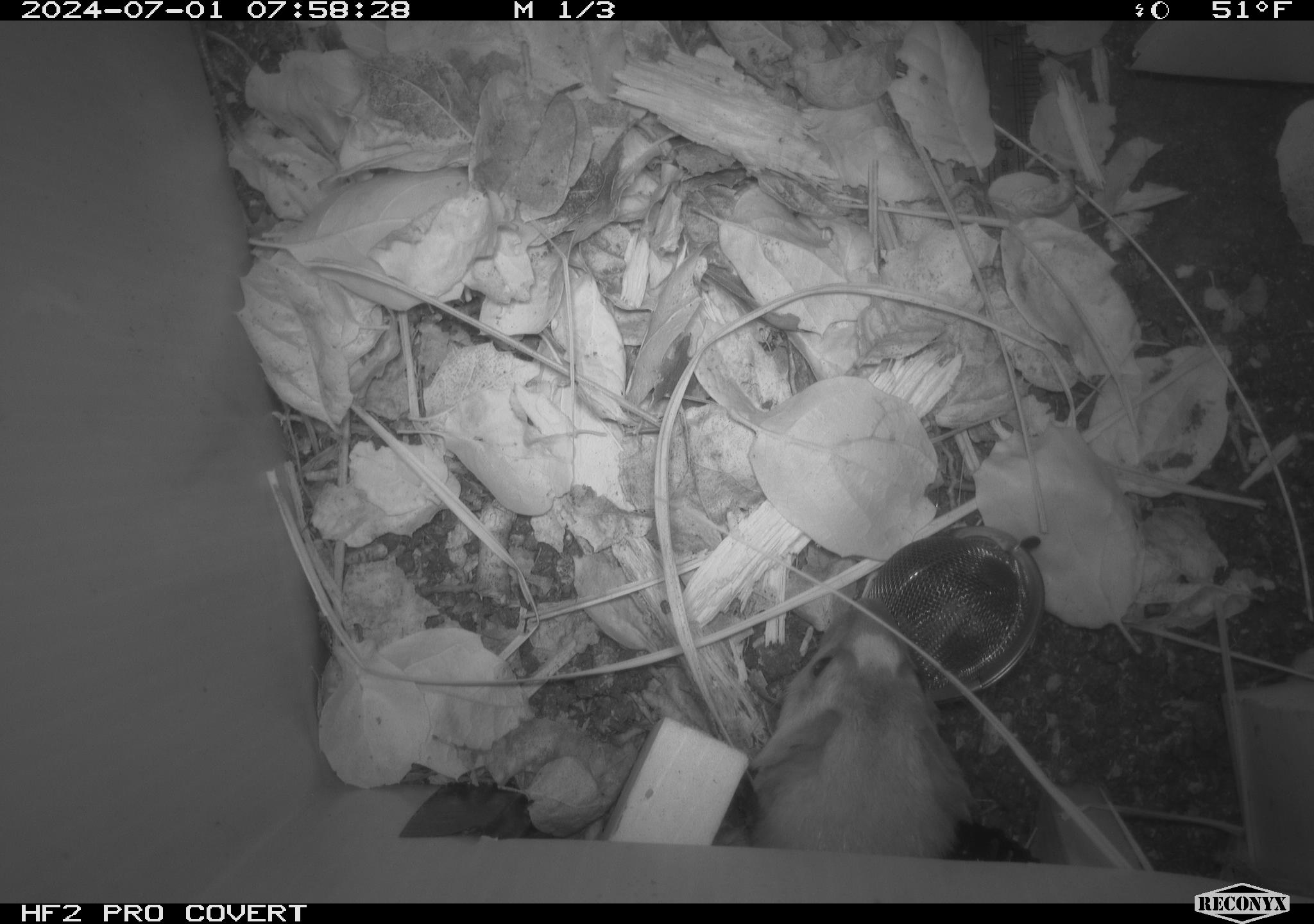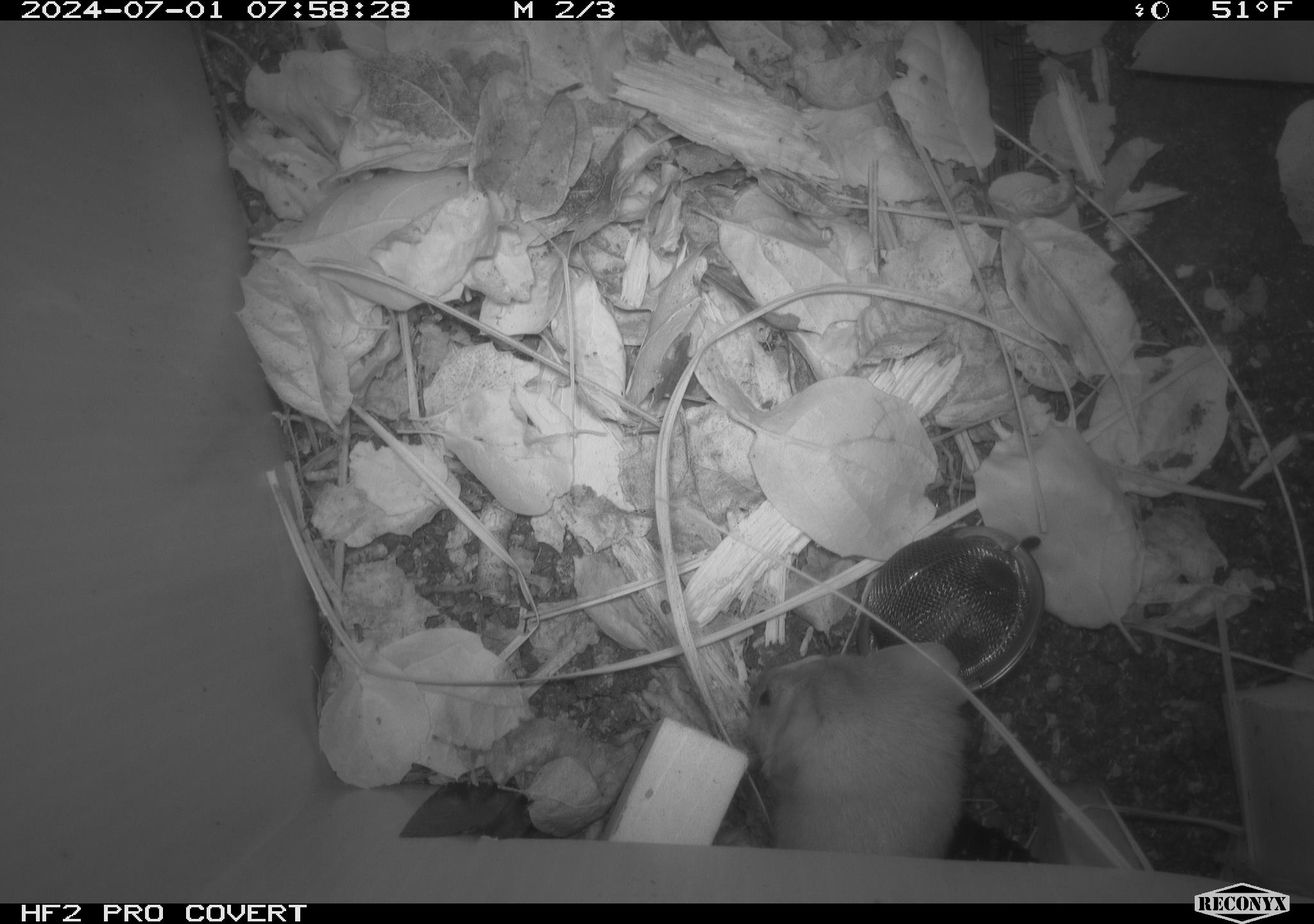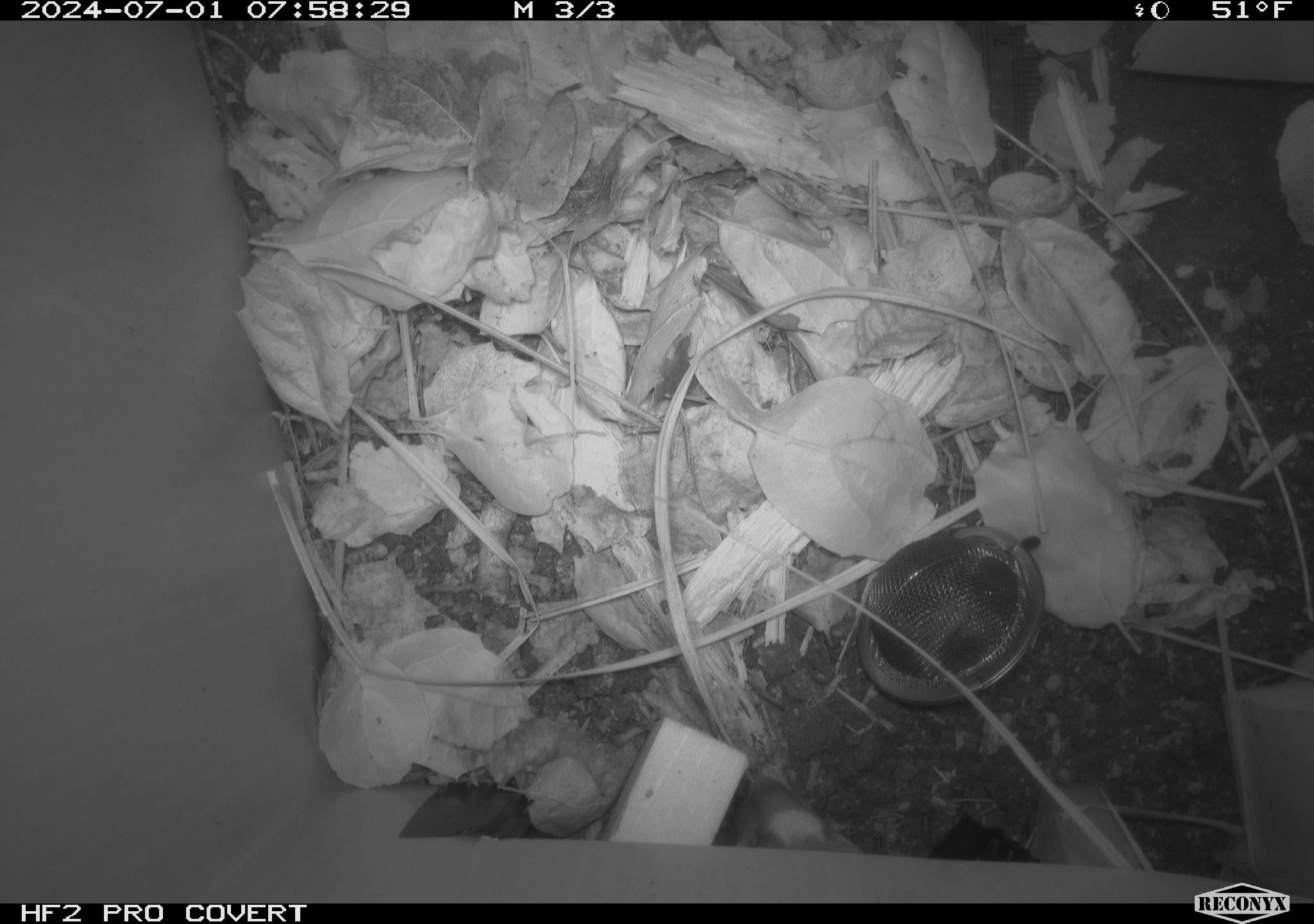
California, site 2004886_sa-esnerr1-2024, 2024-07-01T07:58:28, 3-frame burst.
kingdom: Animalia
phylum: Chordata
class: Mammalia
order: Carnivora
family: Mustelidae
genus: Neogale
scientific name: Neogale frenata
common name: long-tailed weasel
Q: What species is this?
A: Long-tailed weasel (Neogale frenata).